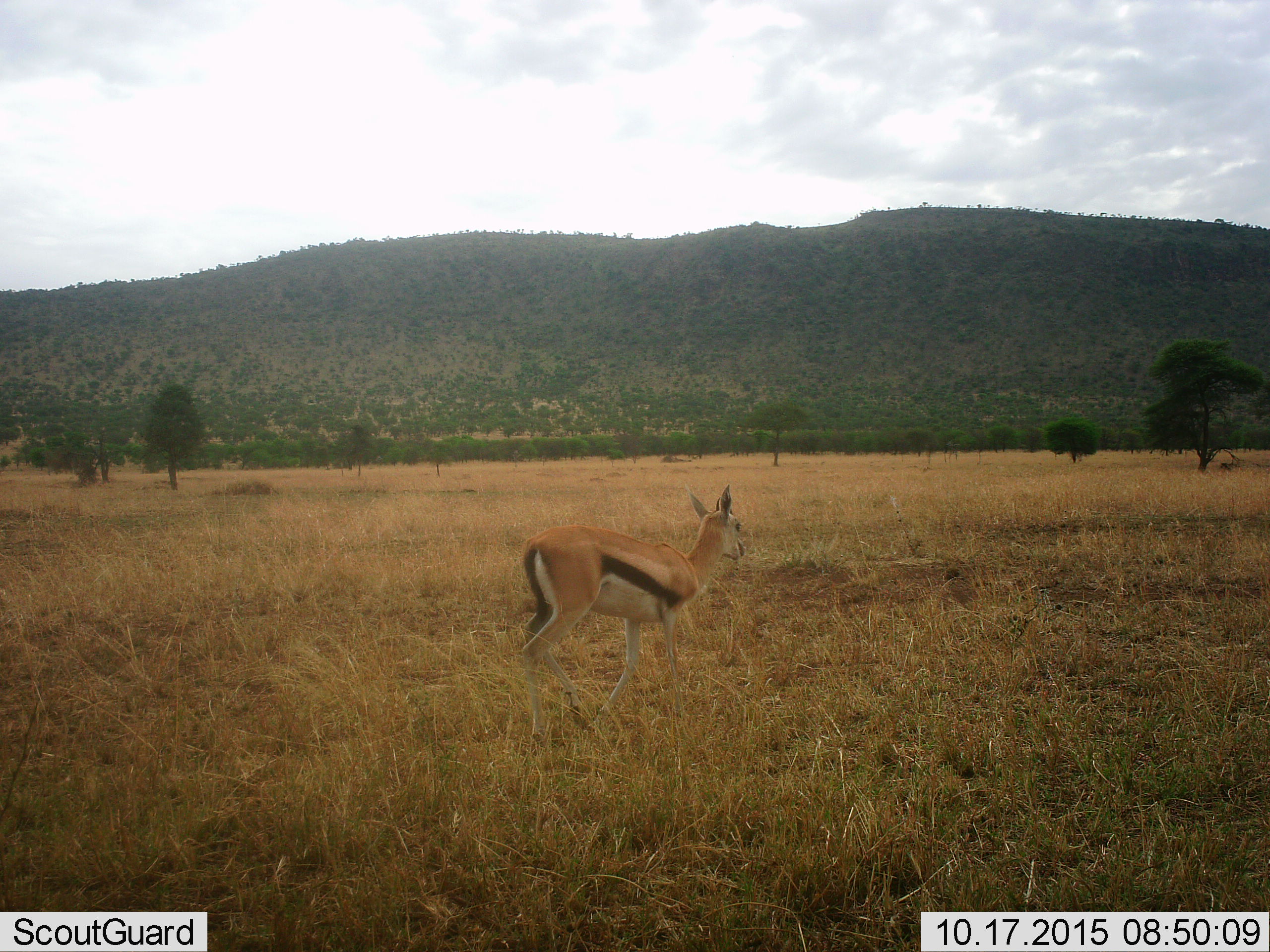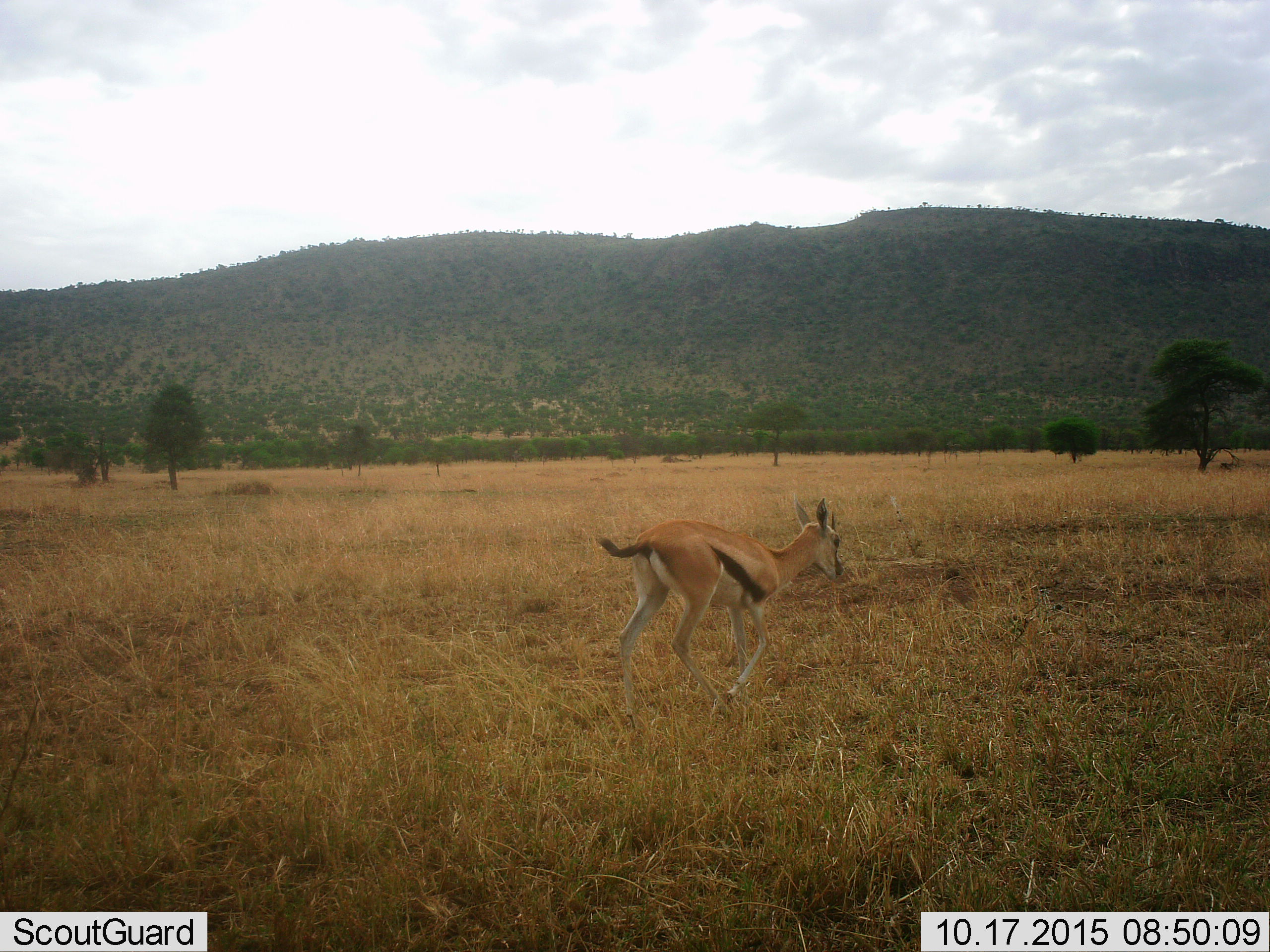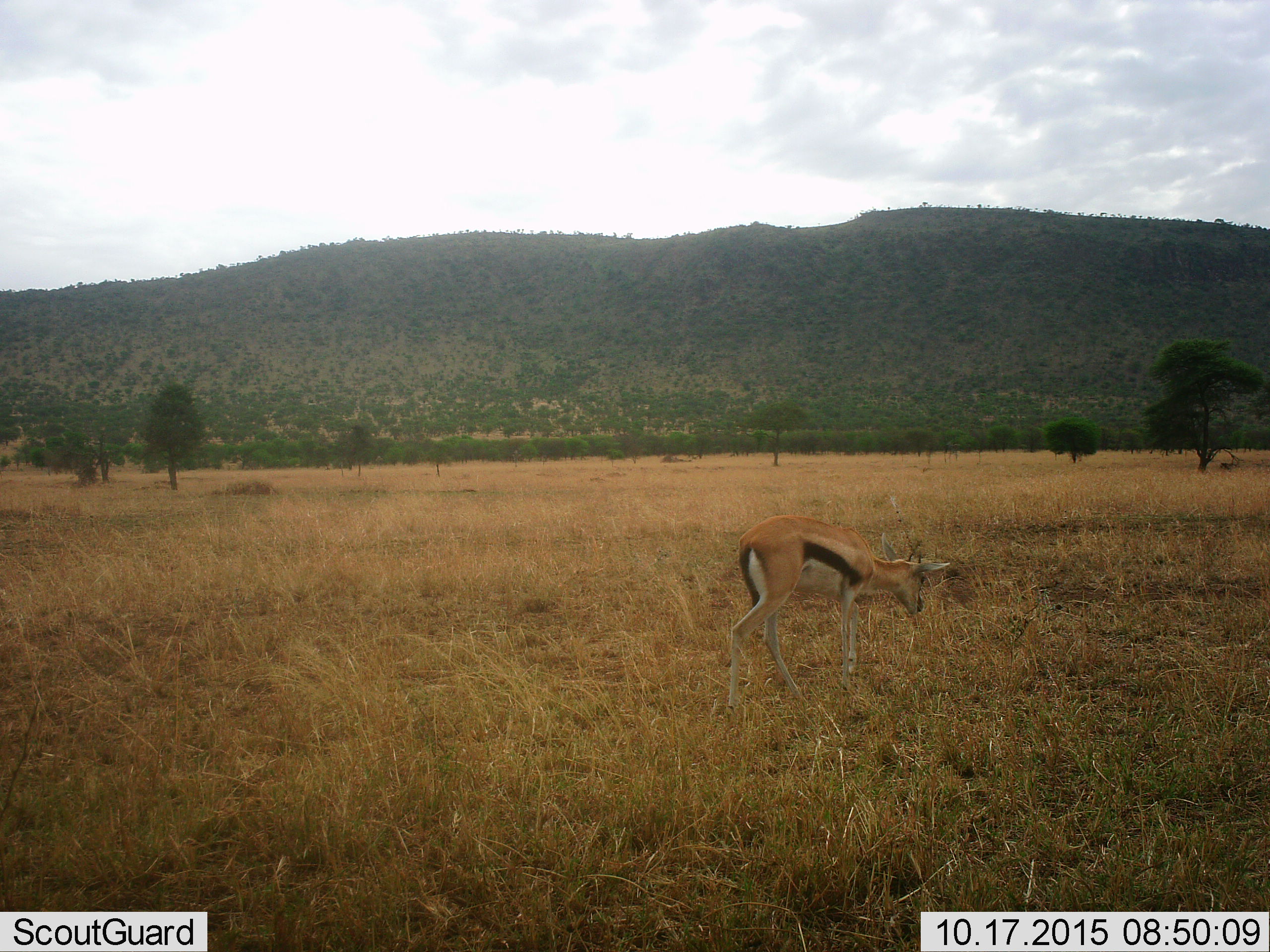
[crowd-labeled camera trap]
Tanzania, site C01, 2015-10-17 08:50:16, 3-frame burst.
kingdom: Animalia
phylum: Chordata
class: Mammalia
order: Artiodactyla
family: Bovidae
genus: Eudorcas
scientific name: Eudorcas thomsonii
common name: thomson's gazelle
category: gazellethomsons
Gazellethomsons (thomson's gazelle) (Eudorcas thomsonii), count 1. Behavior (volunteer vote fractions): standing 17%, resting 0%, moving 89%, interacting 0%. Young present (vote fraction): 6%. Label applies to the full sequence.